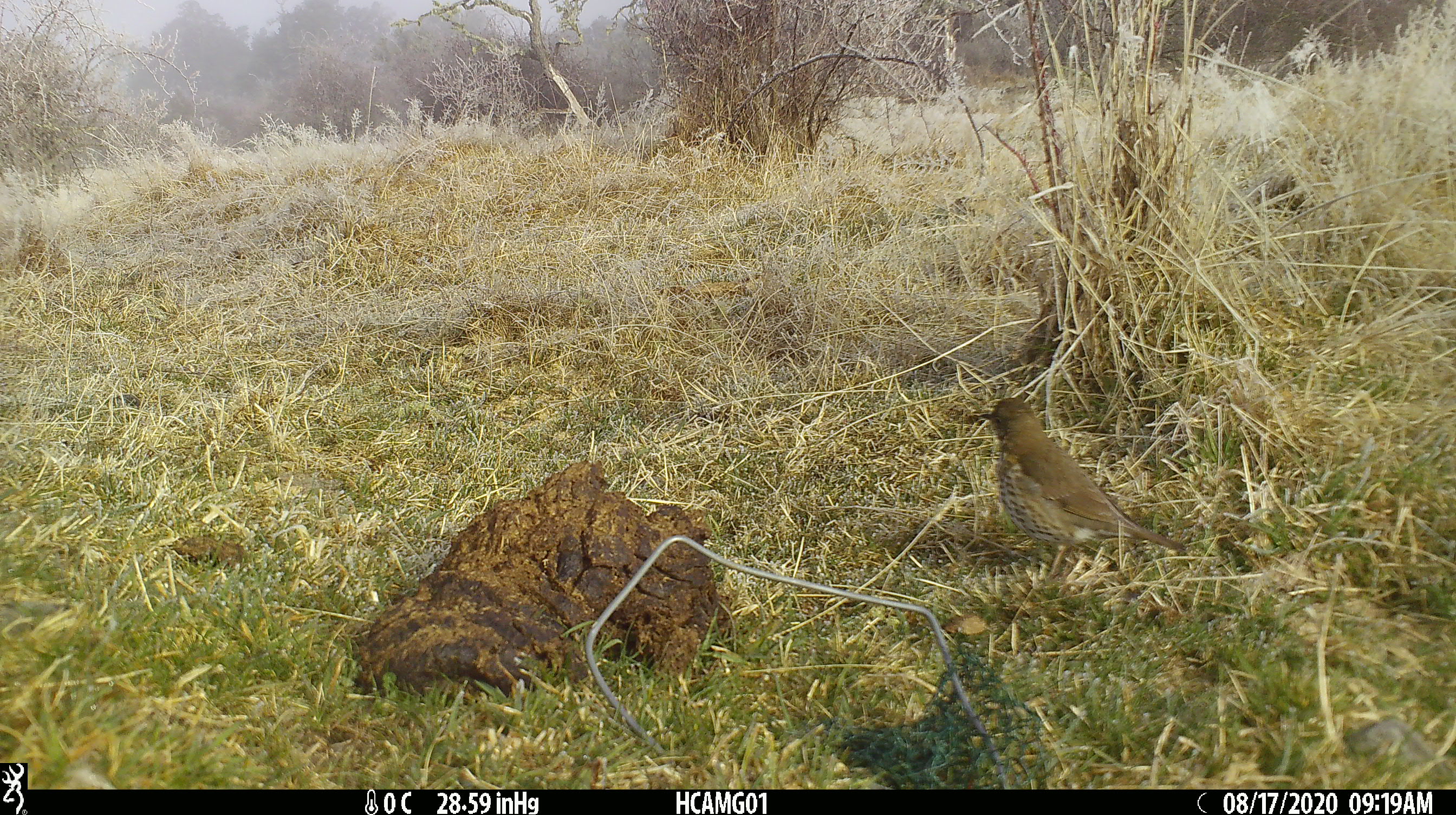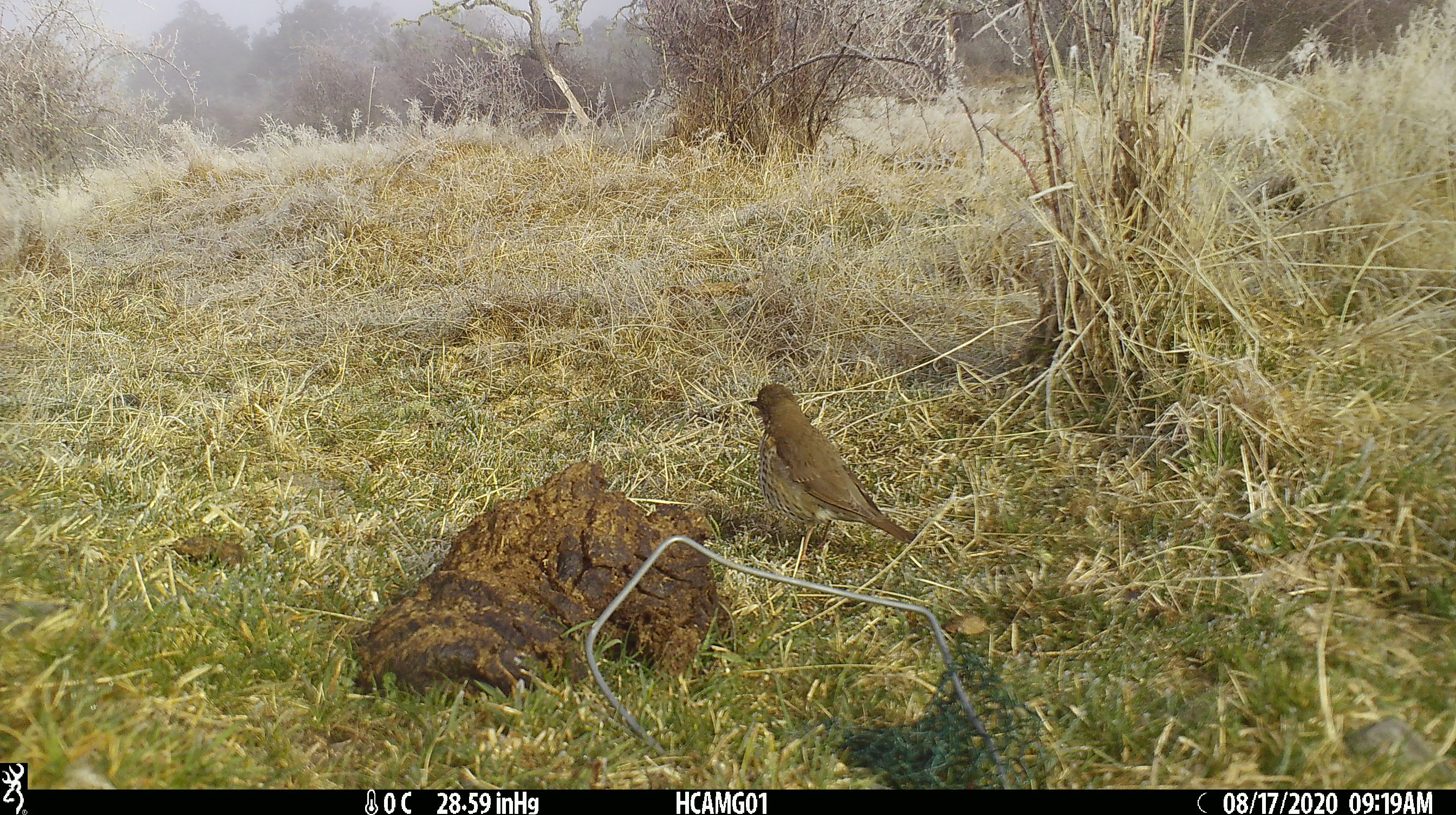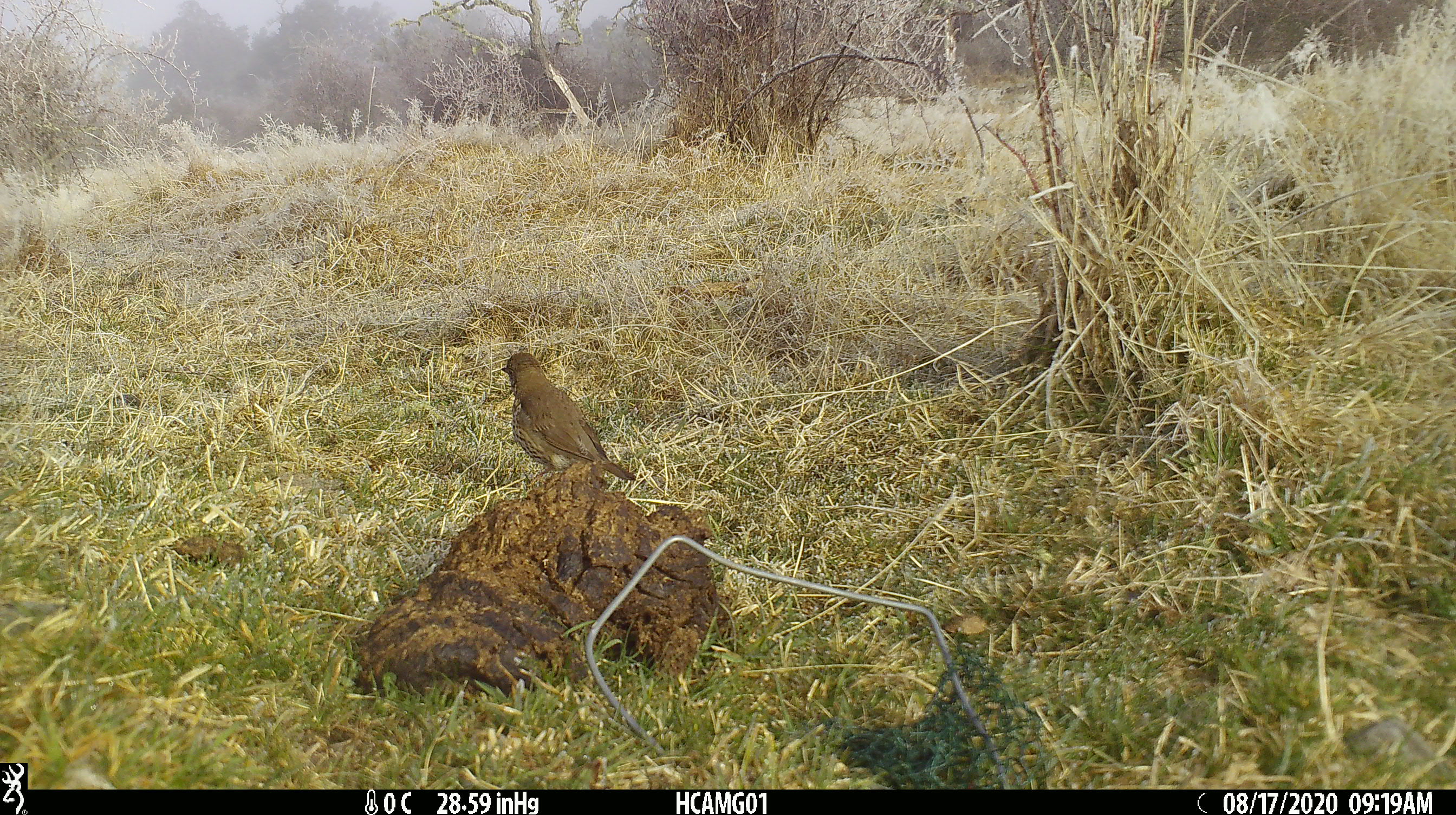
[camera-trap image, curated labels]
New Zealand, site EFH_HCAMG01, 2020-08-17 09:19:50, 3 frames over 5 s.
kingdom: Animalia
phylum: Chordata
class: Aves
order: Passeriformes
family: Turdidae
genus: Turdus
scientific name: Turdus philomelos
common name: song thrush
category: thrush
Thrush (song thrush) (Turdus philomelos).